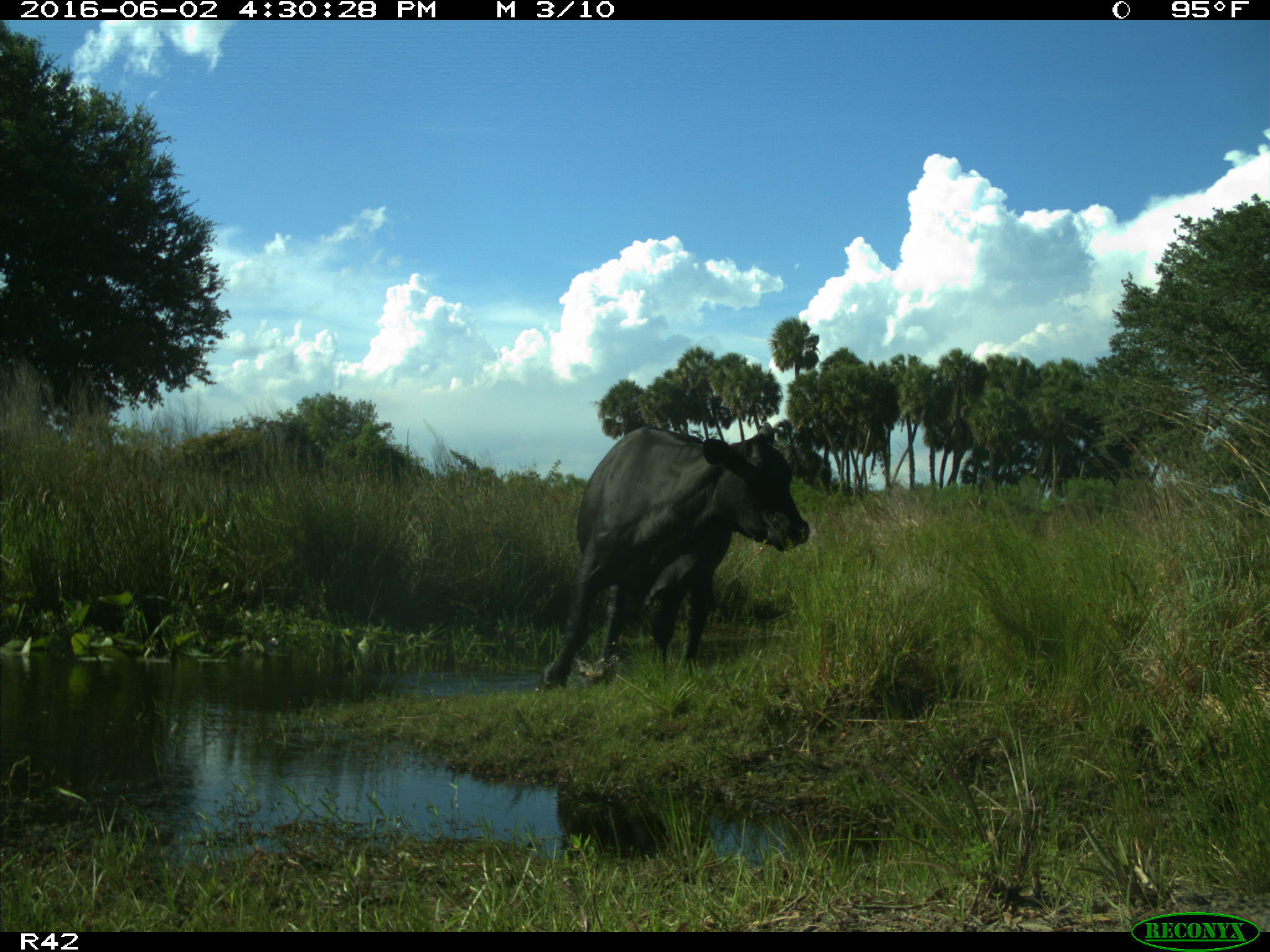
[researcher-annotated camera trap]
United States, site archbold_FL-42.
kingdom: Animalia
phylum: Chordata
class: Mammalia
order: Artiodactyla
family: Bovidae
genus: Bos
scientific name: Bos taurus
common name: domestic cow